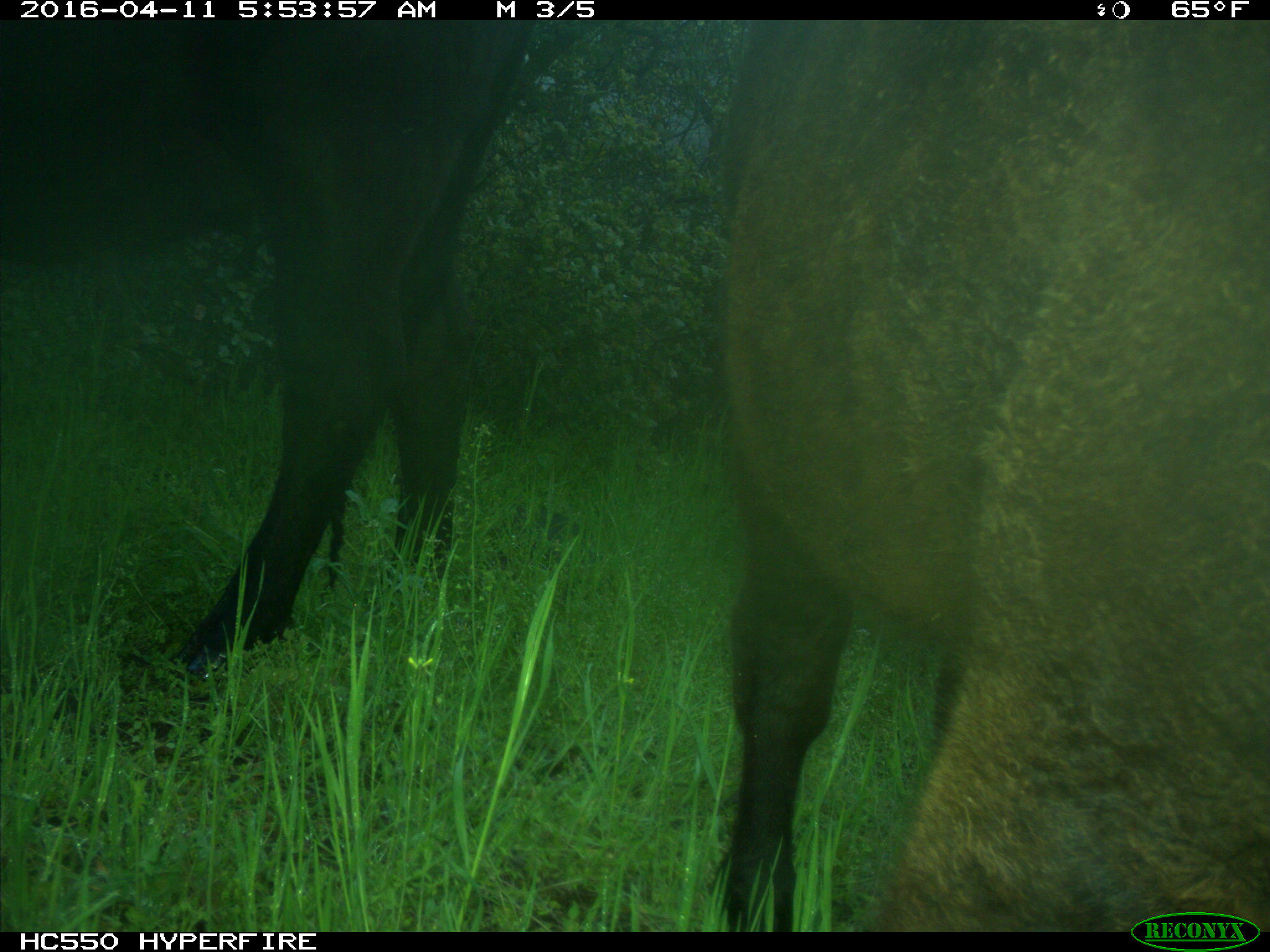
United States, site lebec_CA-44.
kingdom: Animalia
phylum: Chordata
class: Mammalia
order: Artiodactyla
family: Bovidae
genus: Bos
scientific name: Bos taurus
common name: domestic cow